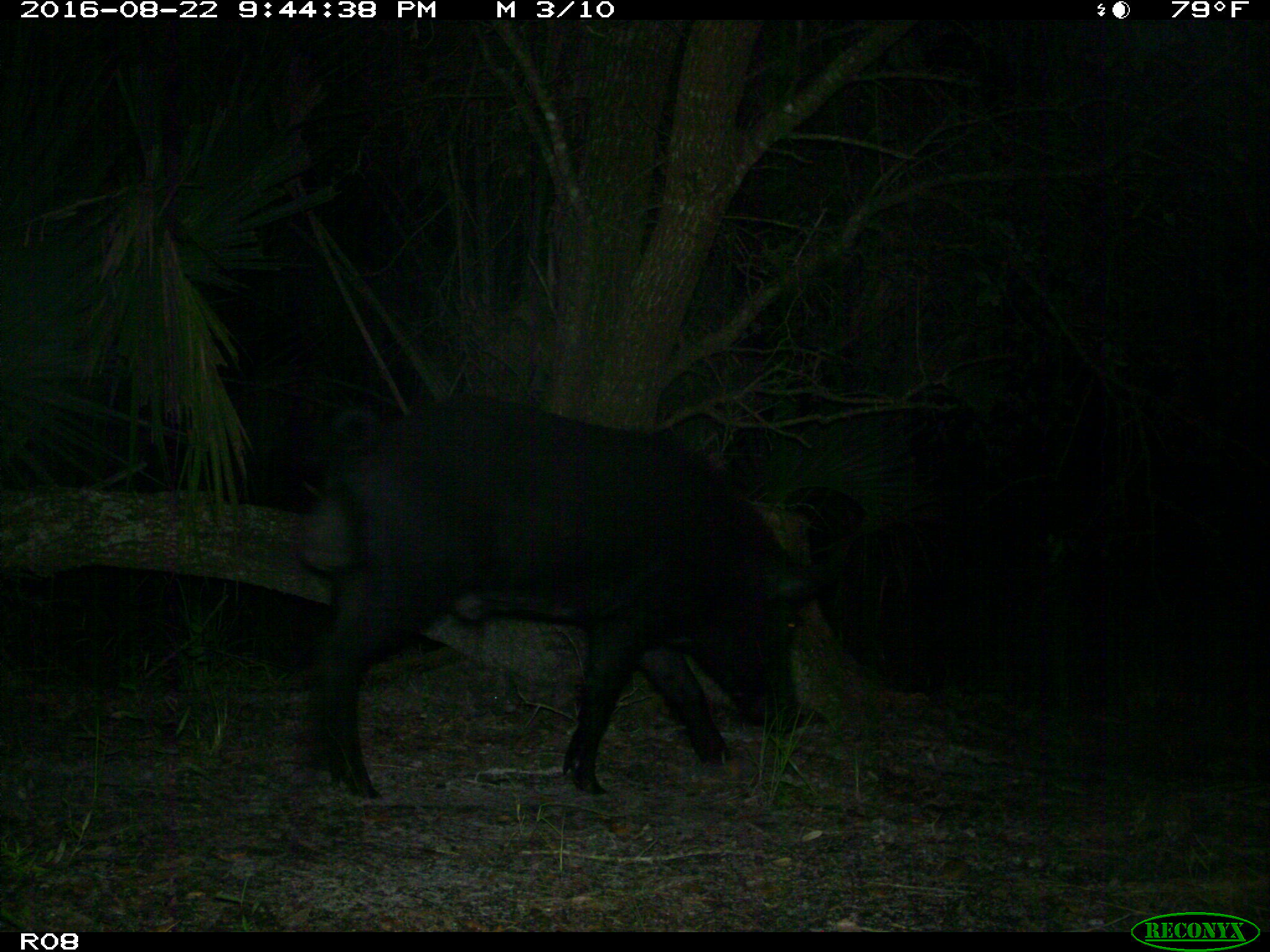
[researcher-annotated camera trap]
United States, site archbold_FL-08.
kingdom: Animalia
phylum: Chordata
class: Mammalia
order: Artiodactyla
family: Suidae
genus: Sus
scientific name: Sus scrofa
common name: wild boar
Sus scrofa (wild boar).